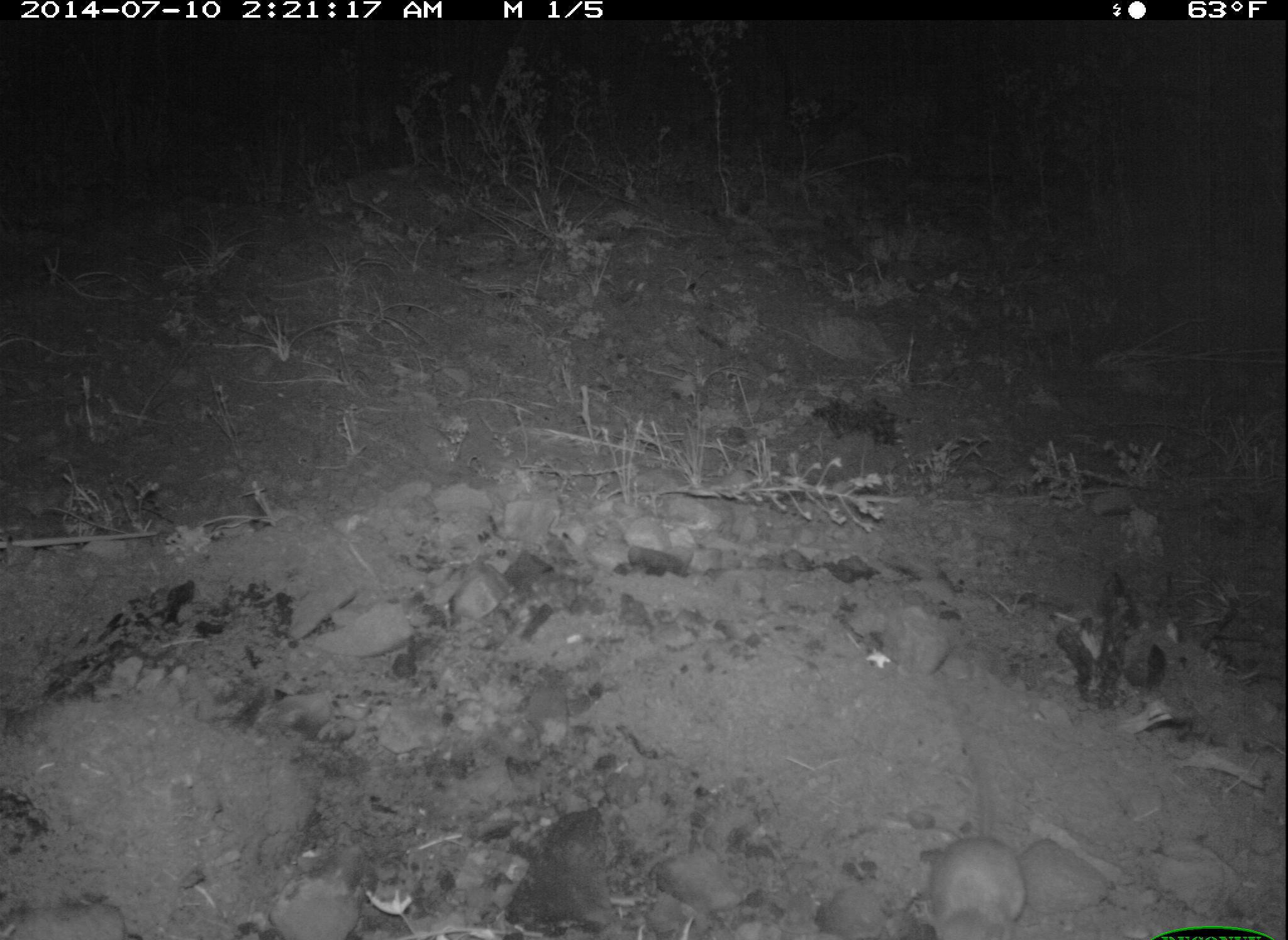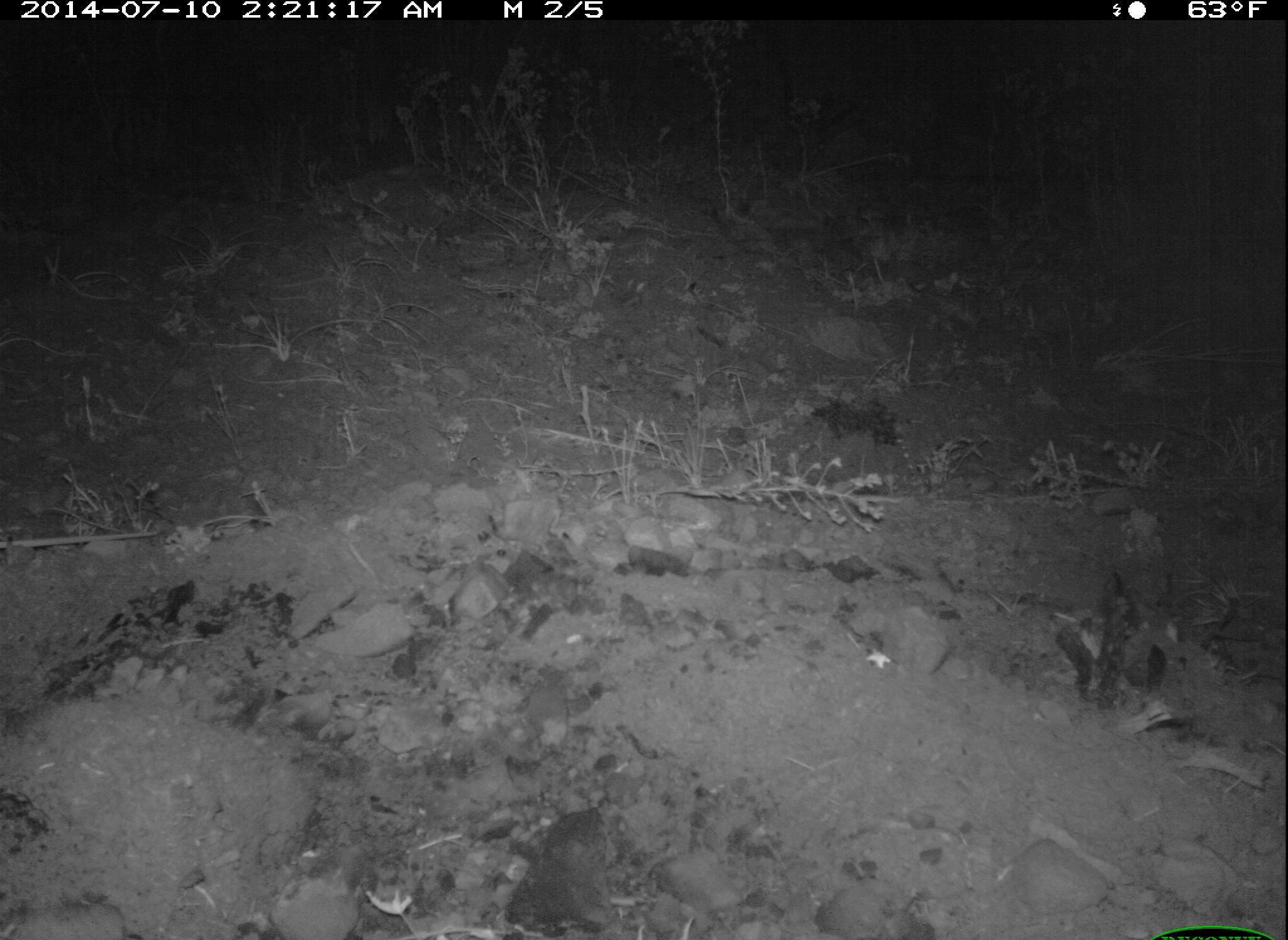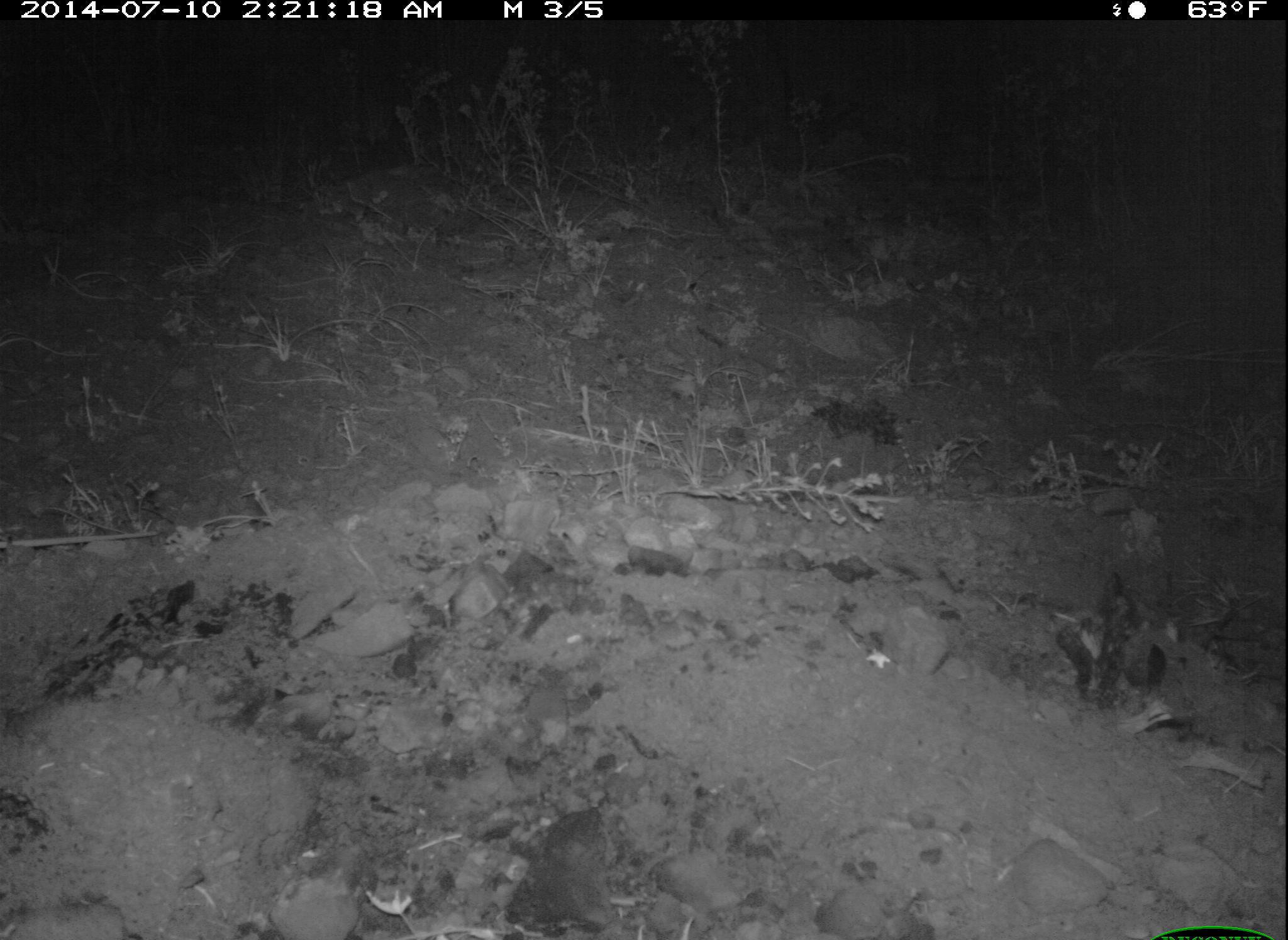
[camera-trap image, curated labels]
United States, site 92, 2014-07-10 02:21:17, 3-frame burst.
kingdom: Animalia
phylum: Chordata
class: Mammalia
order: Rodentia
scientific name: Rodentia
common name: rodent